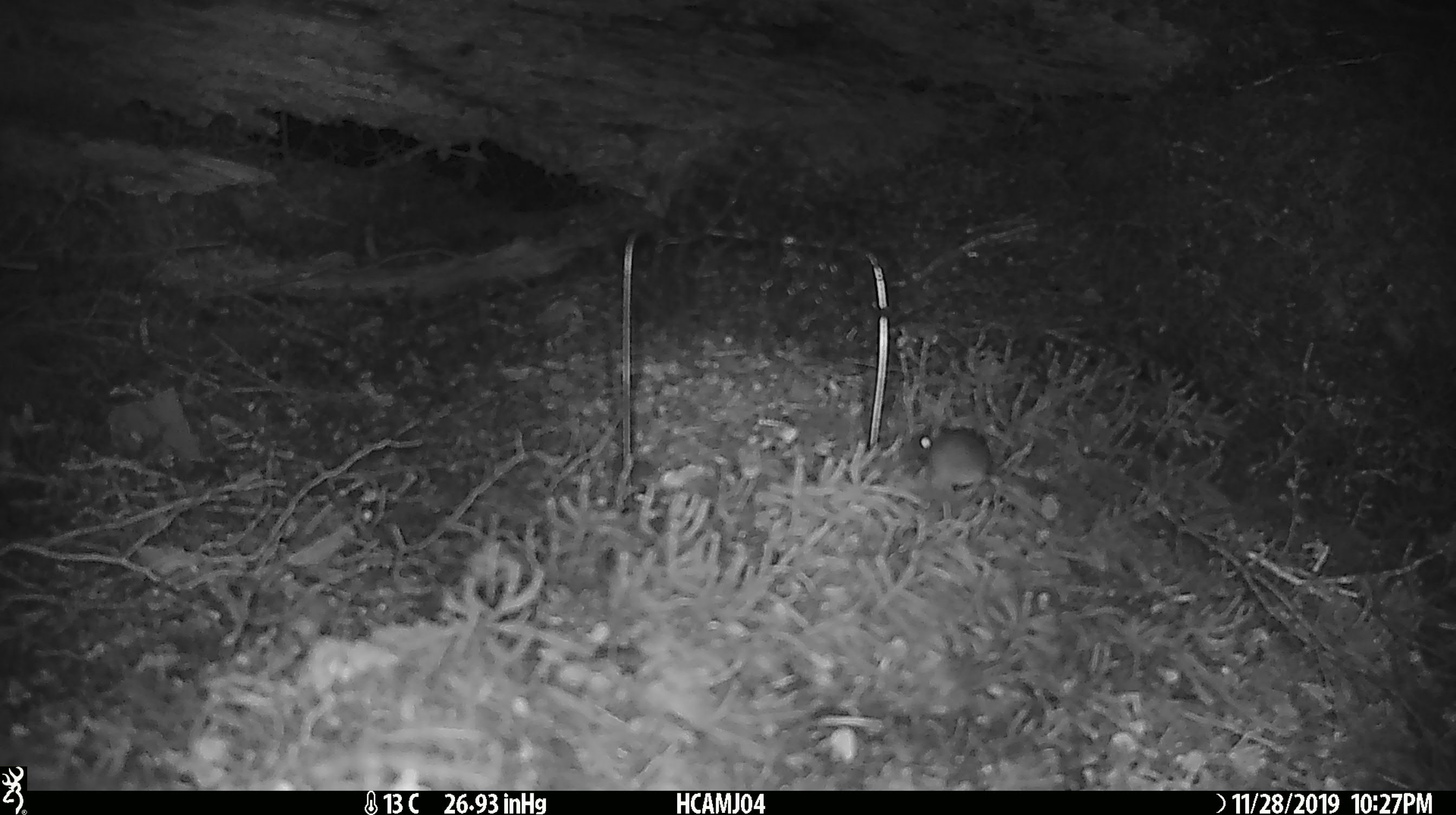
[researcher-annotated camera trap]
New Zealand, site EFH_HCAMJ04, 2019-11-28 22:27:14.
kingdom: Animalia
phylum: Chordata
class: Mammalia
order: Rodentia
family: Muridae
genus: Mus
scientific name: Mus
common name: mouse